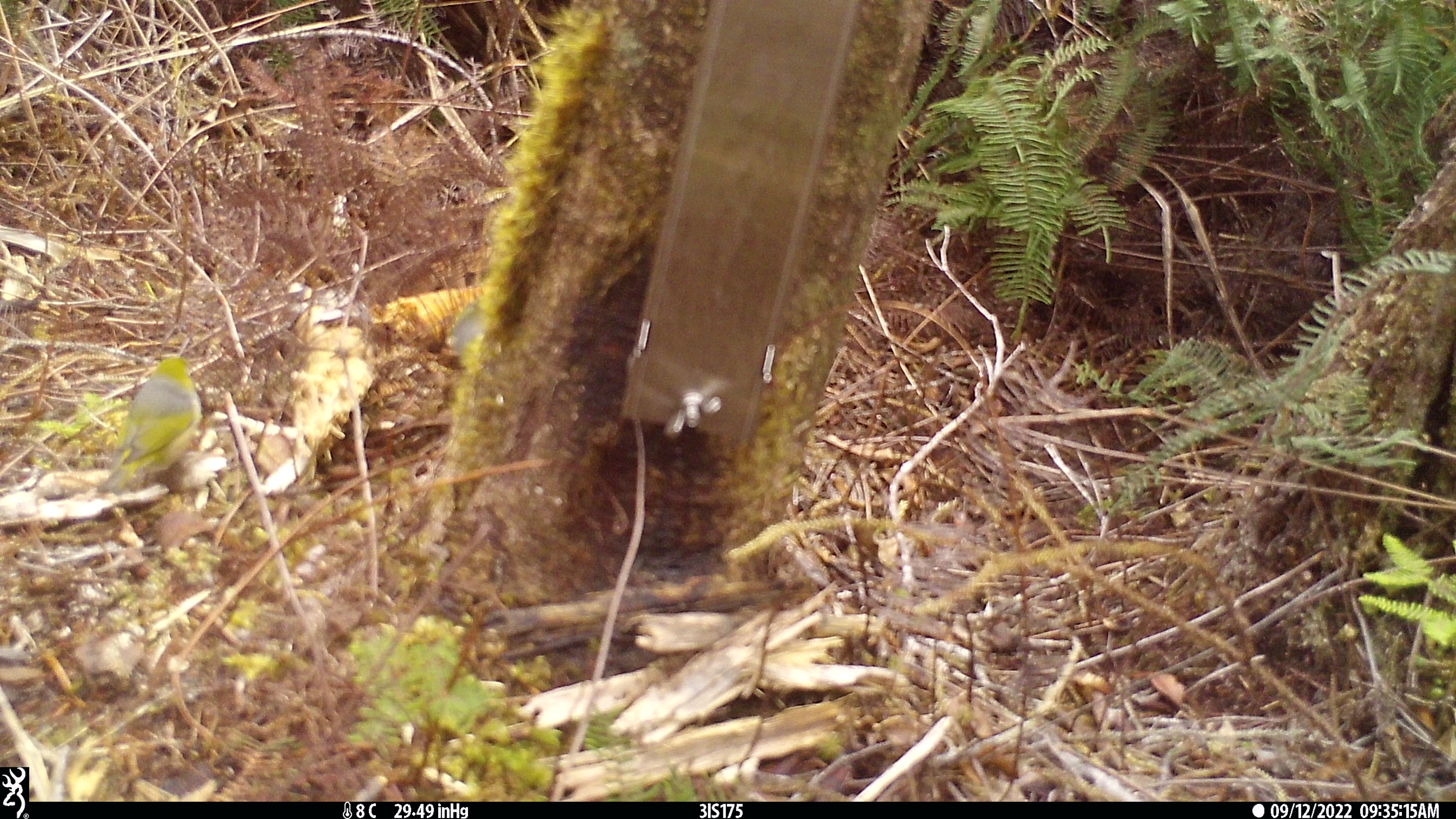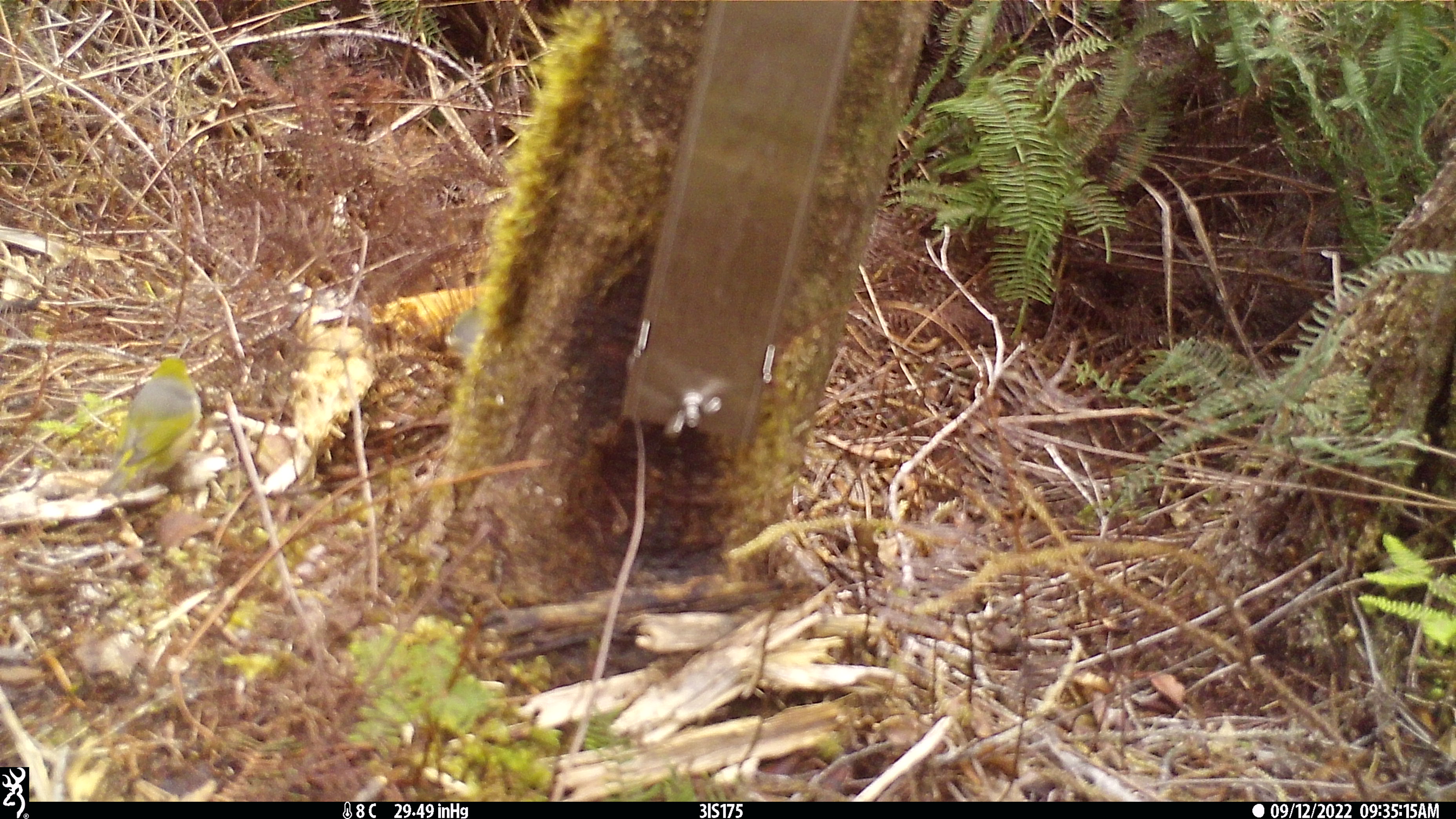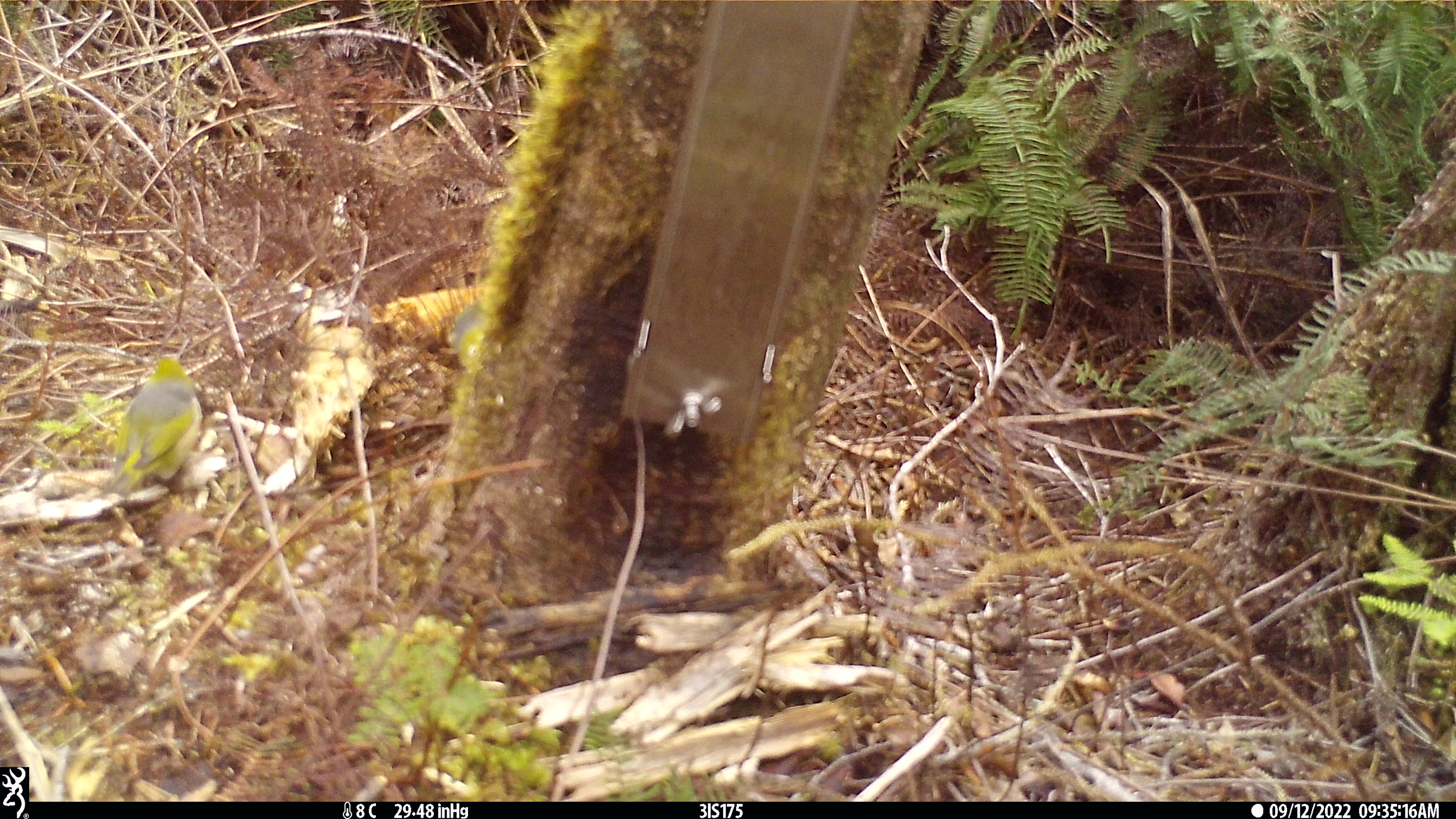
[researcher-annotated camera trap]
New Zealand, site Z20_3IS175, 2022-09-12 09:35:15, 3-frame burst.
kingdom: Animalia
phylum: Chordata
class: Aves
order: Passeriformes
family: Zosteropidae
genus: Zosterops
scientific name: Zosterops lateralis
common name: silvereye